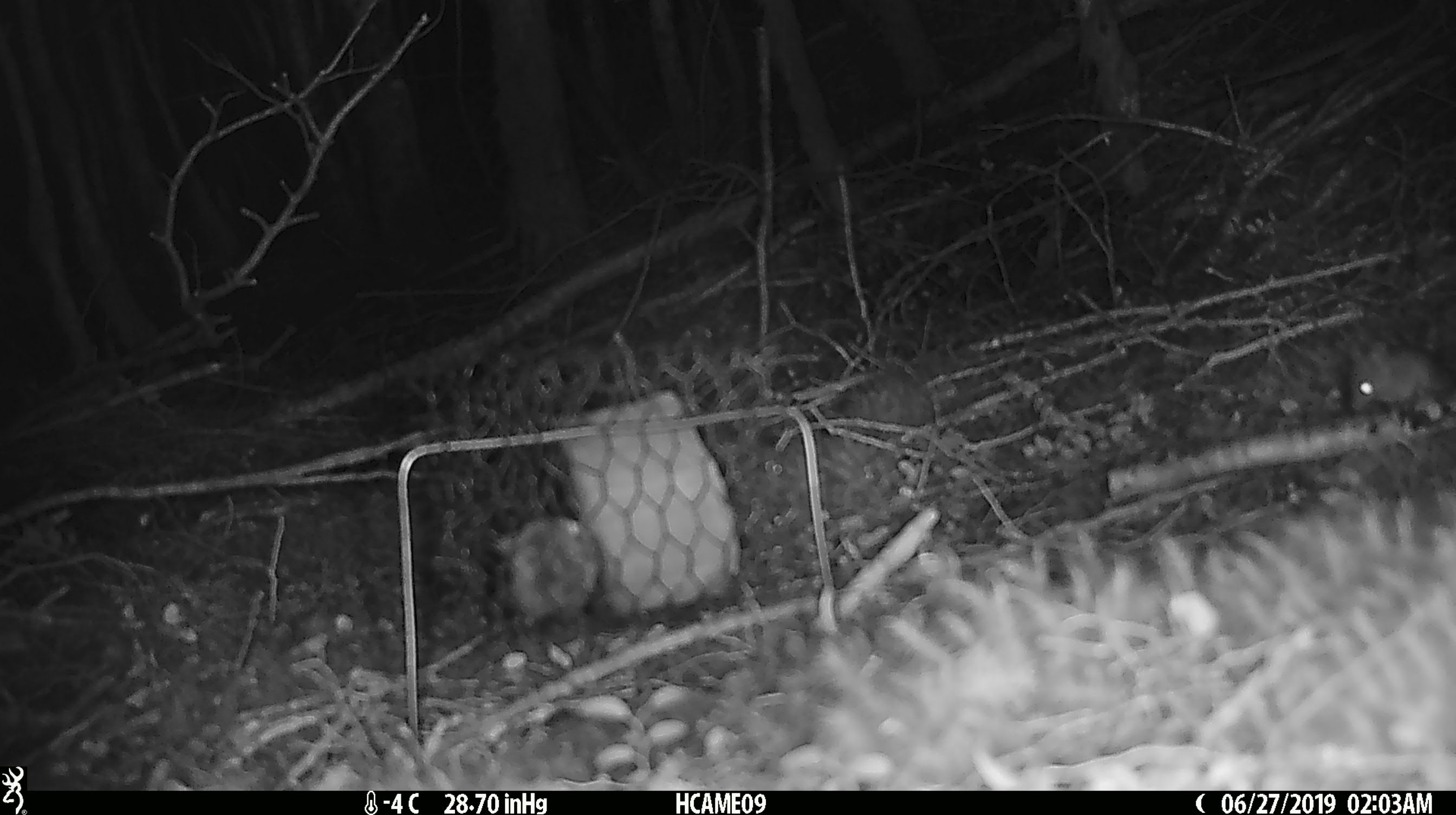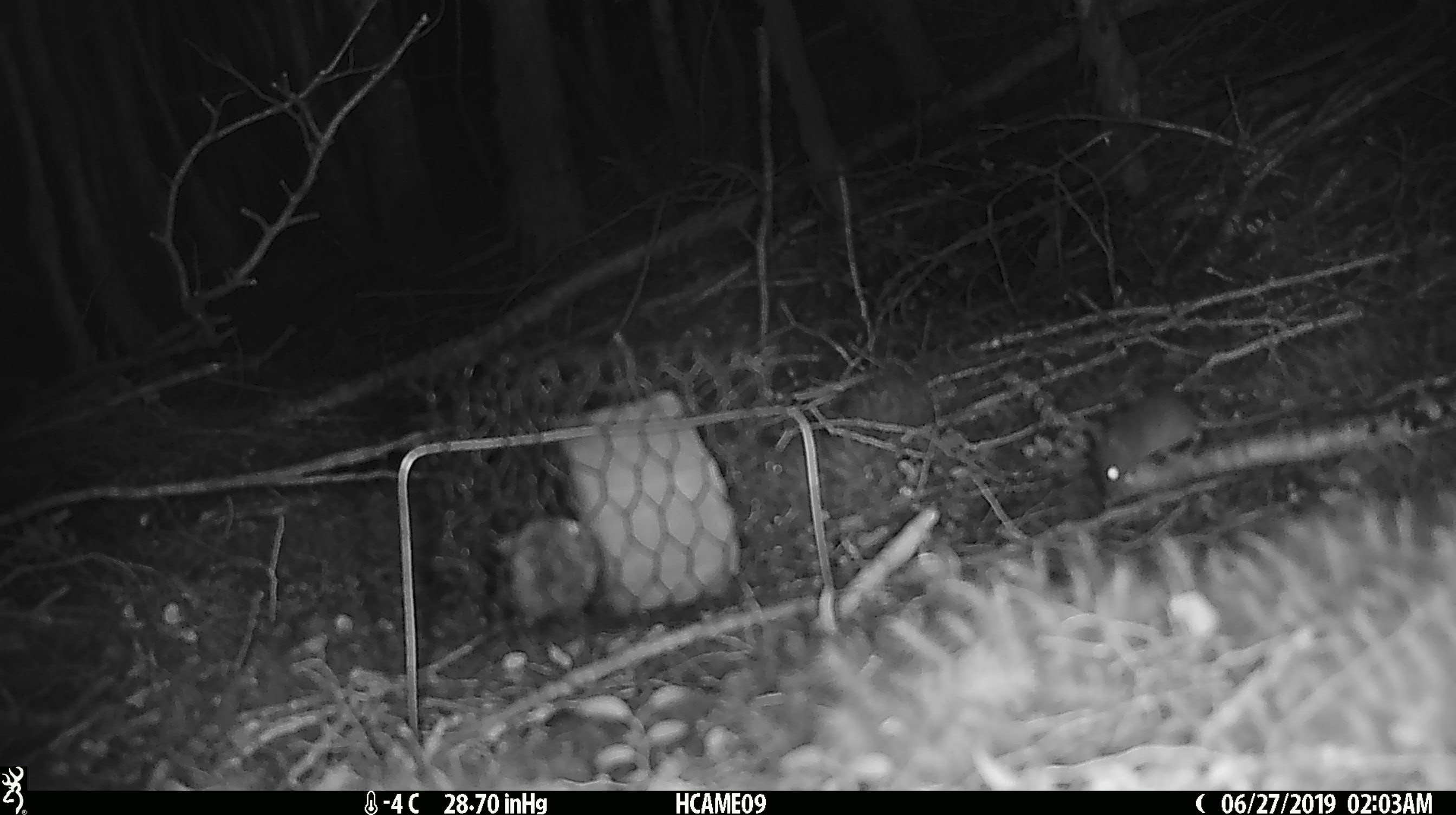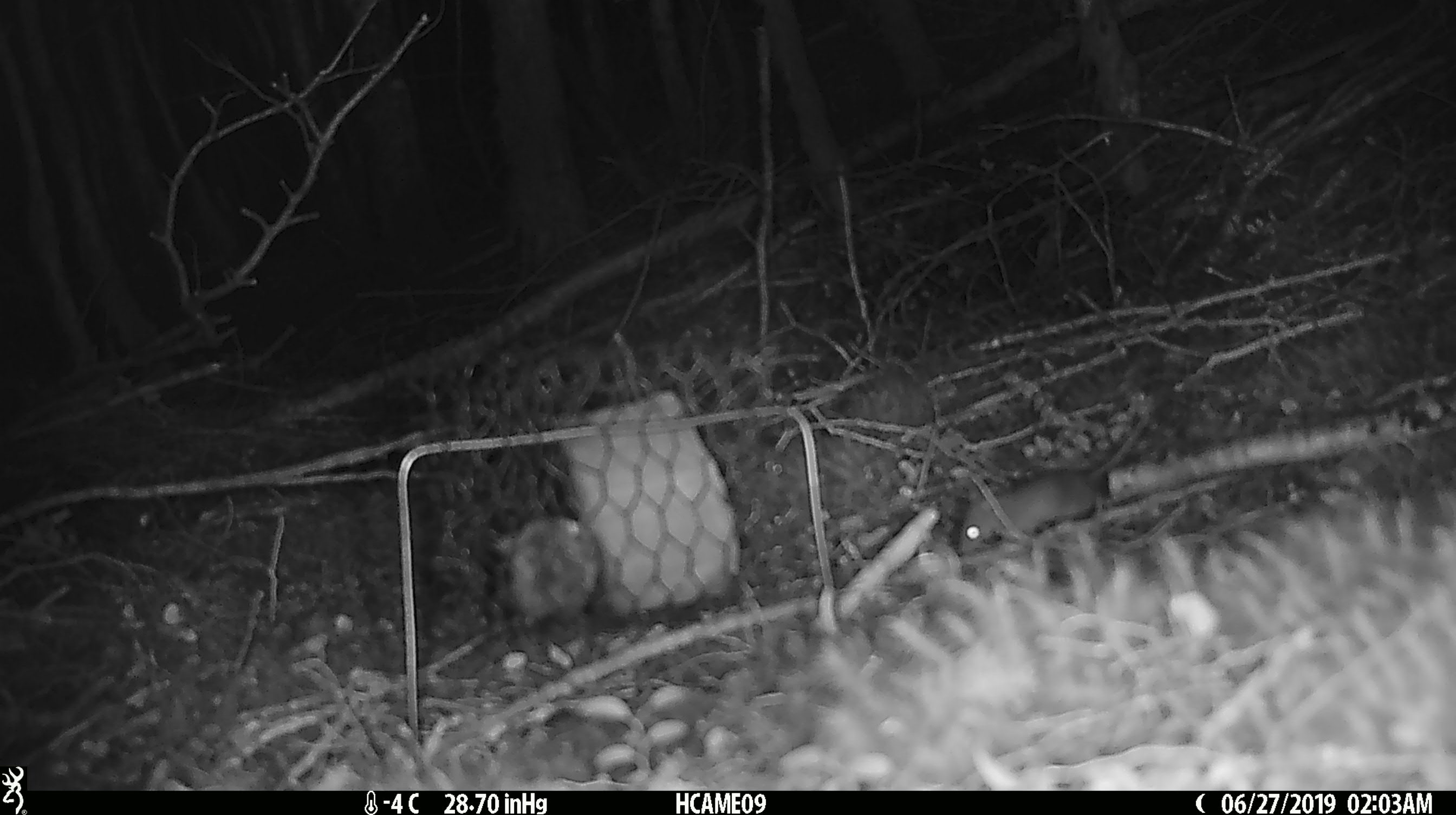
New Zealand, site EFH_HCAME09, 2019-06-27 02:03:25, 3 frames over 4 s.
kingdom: Animalia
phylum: Chordata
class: Mammalia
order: Rodentia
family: Muridae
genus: Mus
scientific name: Mus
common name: mouse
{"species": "mouse (Mus)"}